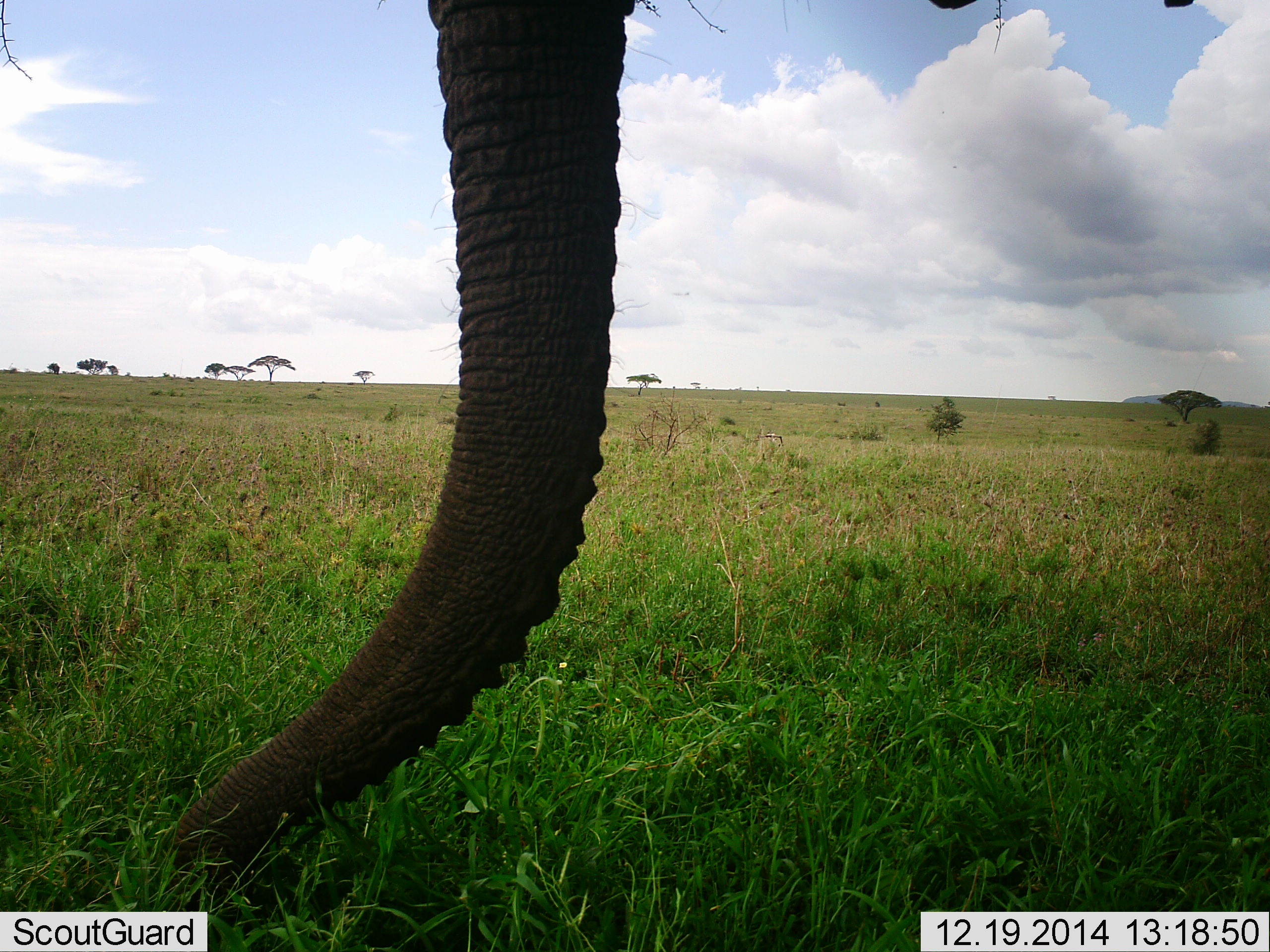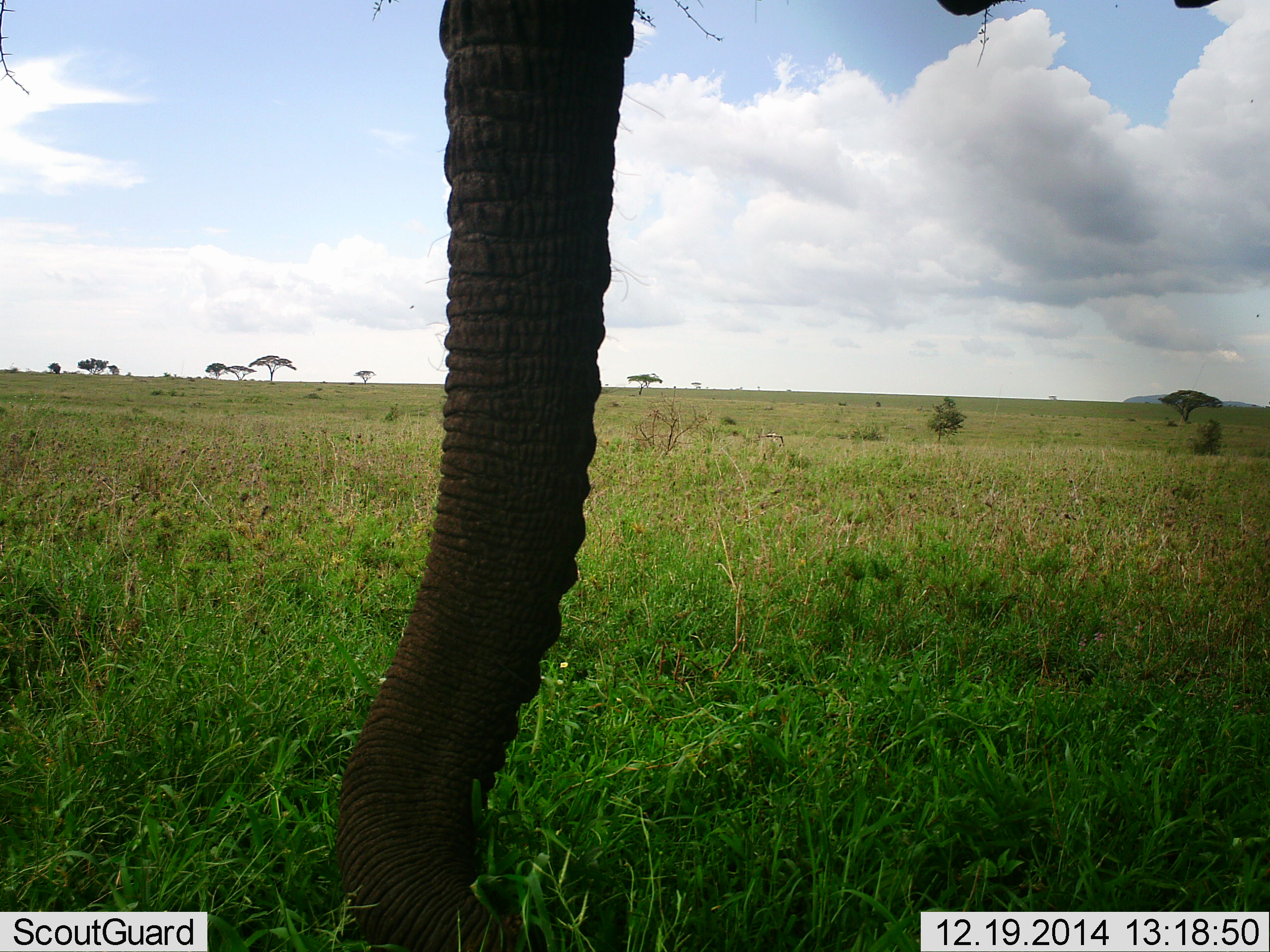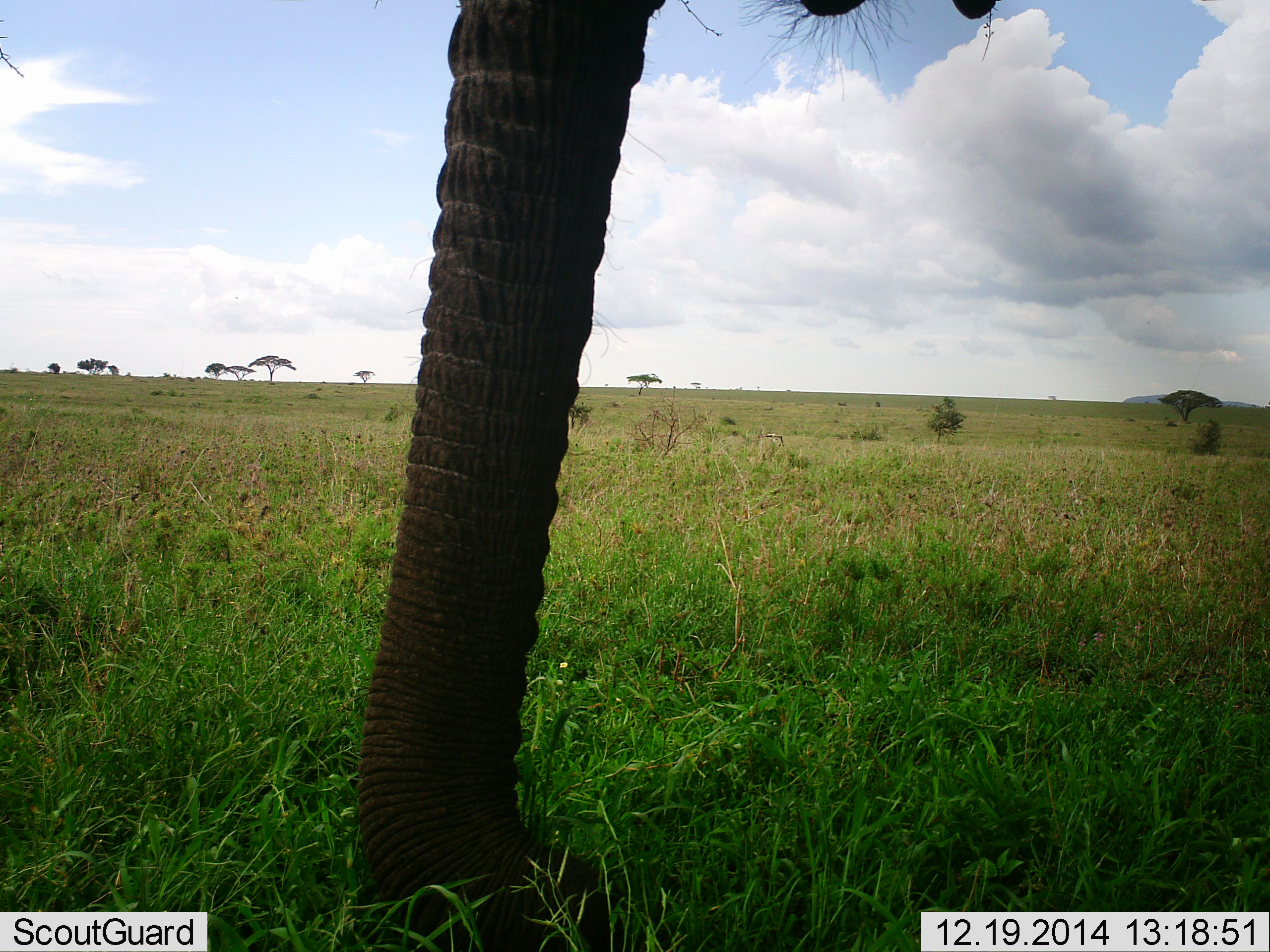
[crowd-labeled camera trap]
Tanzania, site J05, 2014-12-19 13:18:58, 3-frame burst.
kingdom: Animalia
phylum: Chordata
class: Mammalia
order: Proboscidea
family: Elephantidae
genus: Loxodonta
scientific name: Loxodonta africana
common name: african bush elephant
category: elephant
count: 1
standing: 50%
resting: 0%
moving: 0%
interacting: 10%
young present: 0%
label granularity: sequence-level